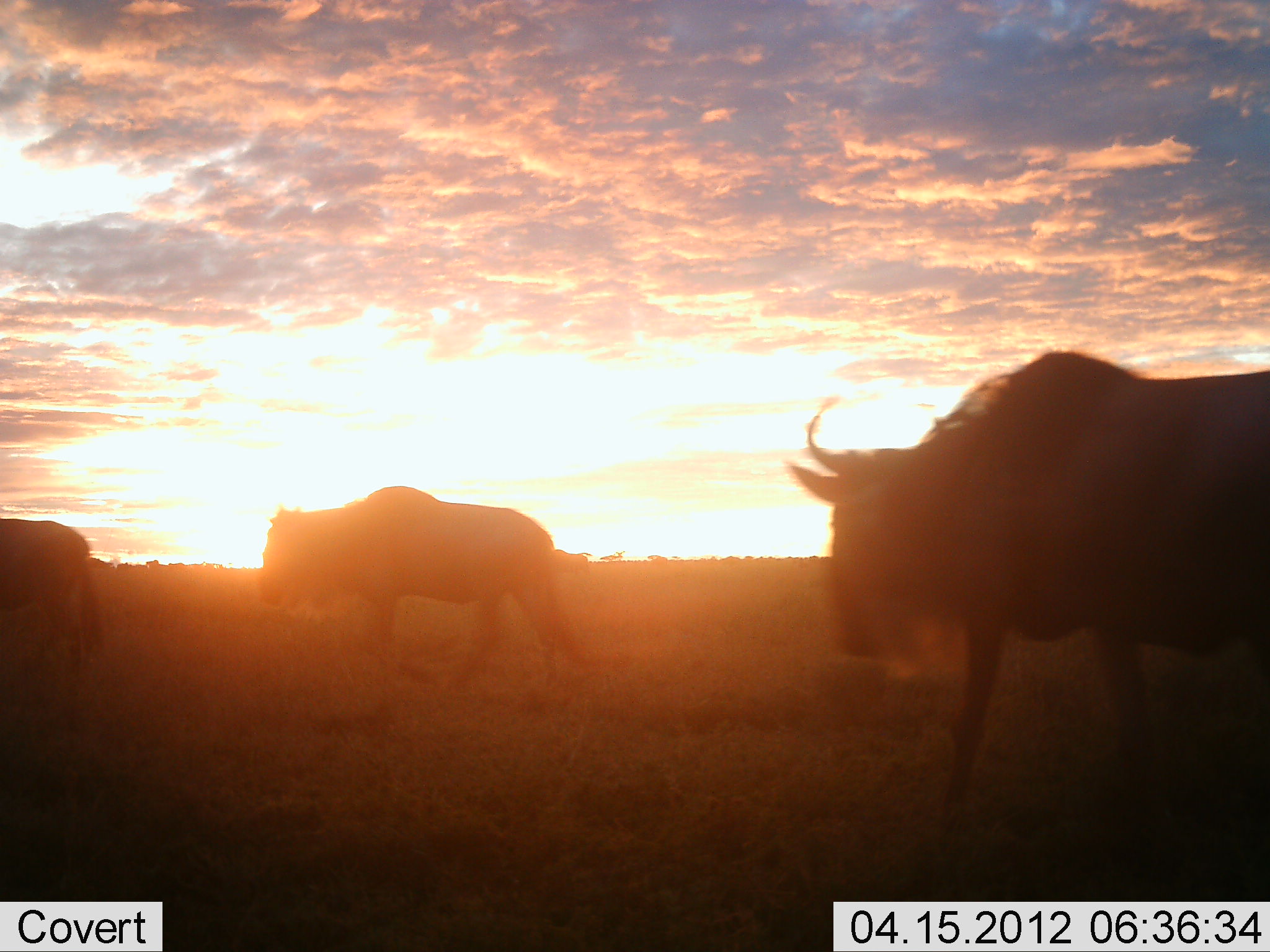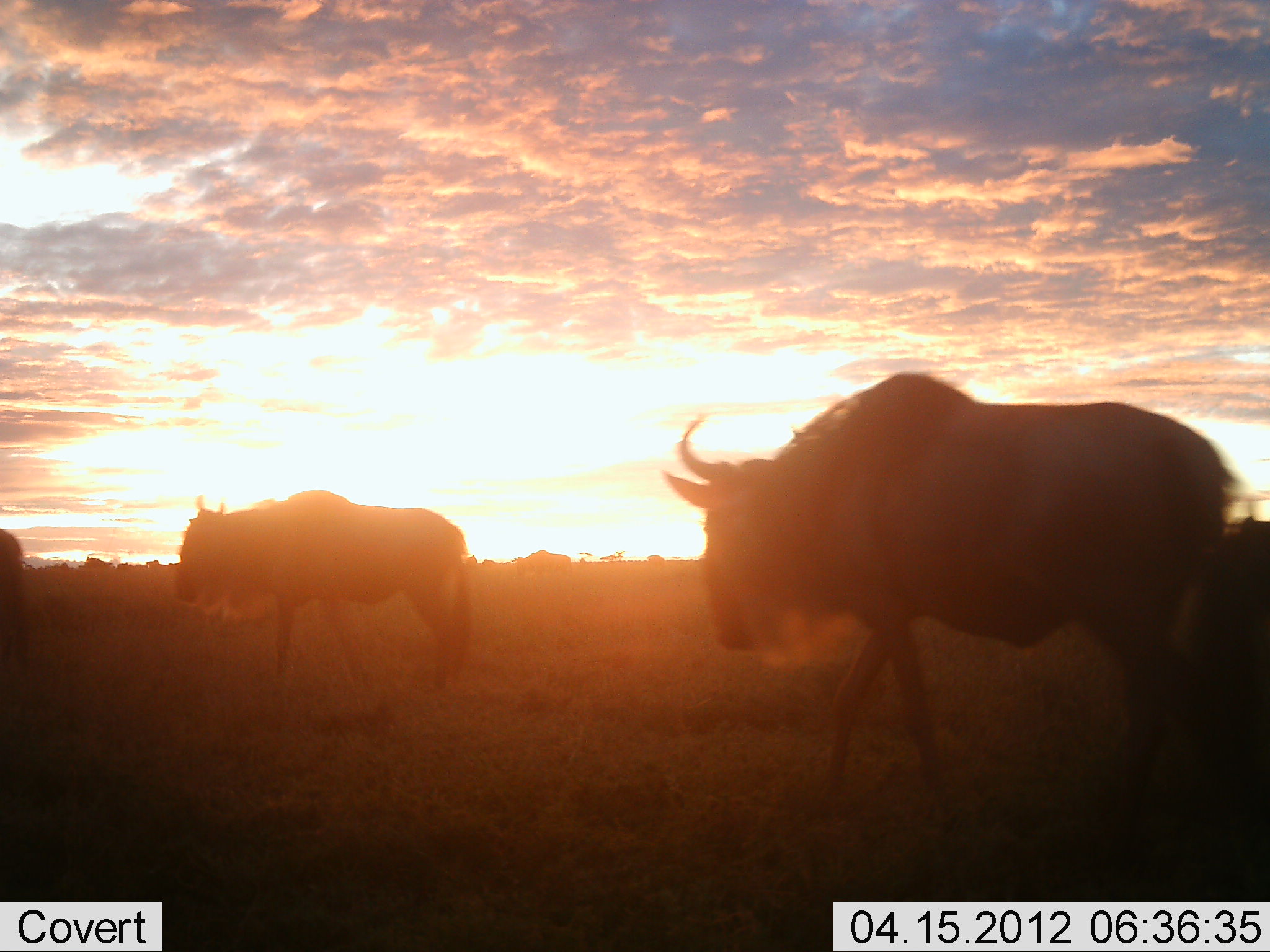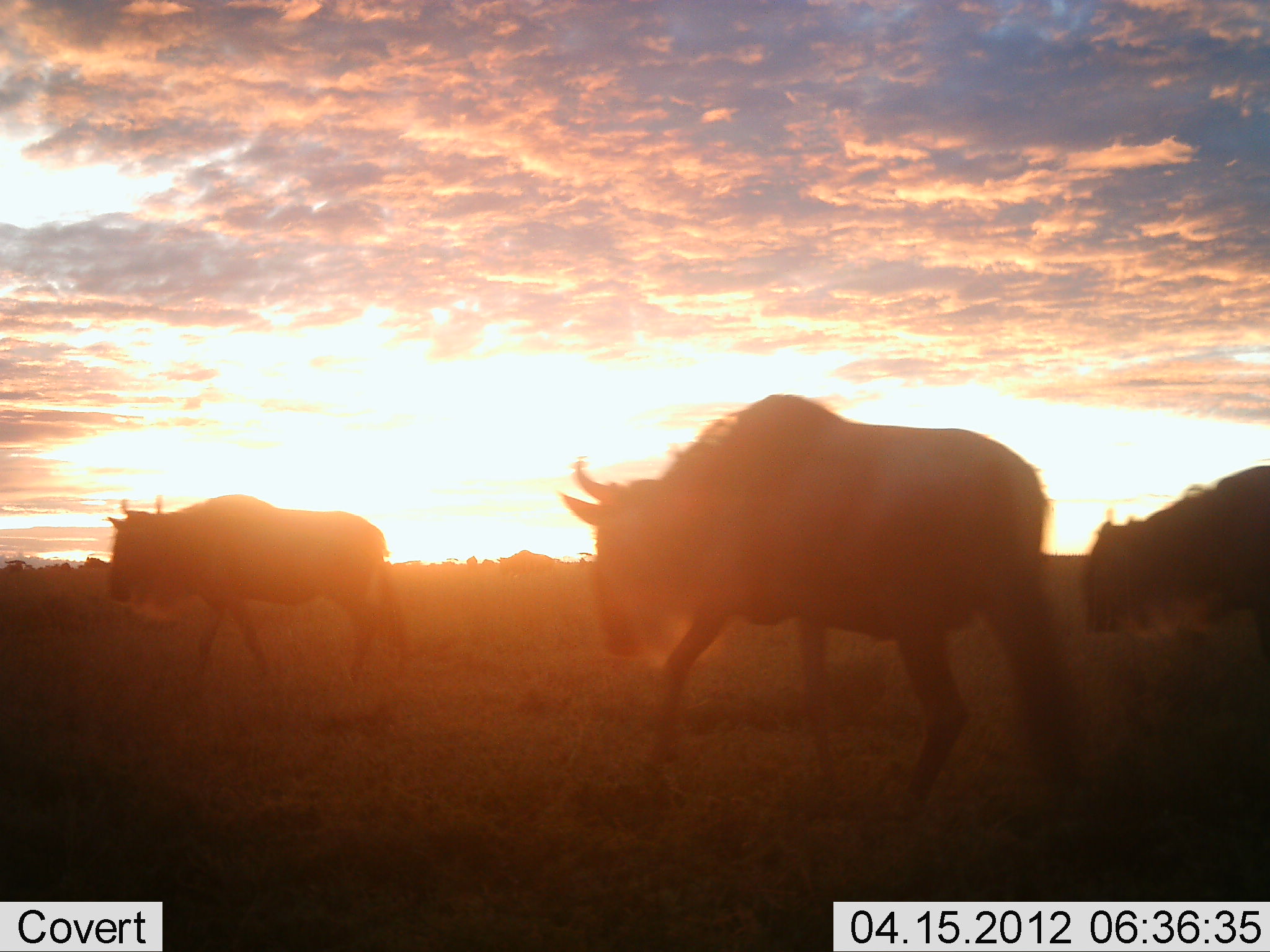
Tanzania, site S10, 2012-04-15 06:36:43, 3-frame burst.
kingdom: Animalia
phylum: Chordata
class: Mammalia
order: Artiodactyla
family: Bovidae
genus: Connochaetes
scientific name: Connochaetes taurinus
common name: blue wildebeest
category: wildebeest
Wildebeest (blue wildebeest) (Connochaetes taurinus), count 4. Behavior (volunteer vote fractions): standing 12%, resting 0%, moving 94%, interacting 0%. Young present (vote fraction): 0%. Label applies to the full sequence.